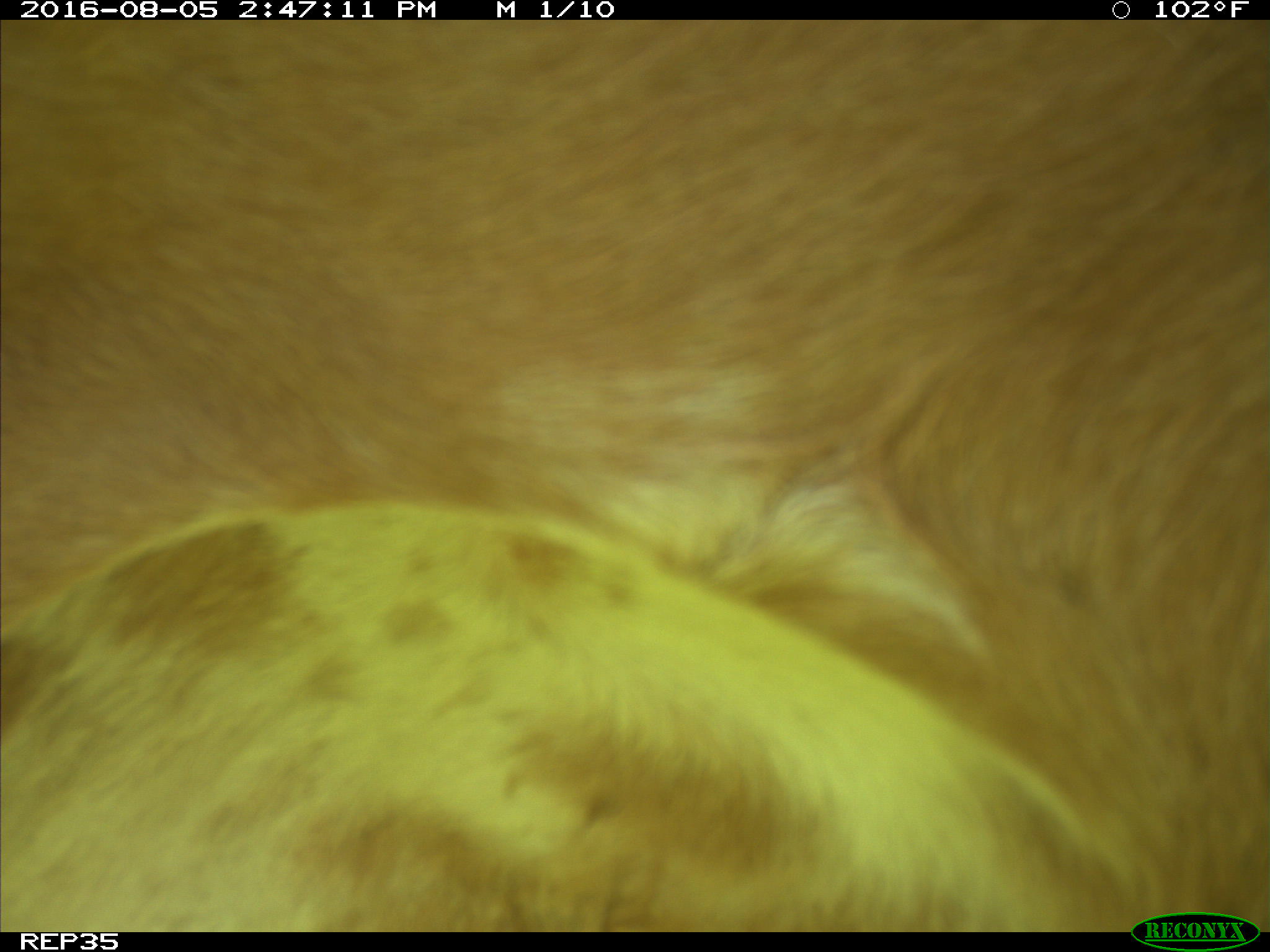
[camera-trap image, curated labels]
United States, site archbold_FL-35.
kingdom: Animalia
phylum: Chordata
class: Mammalia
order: Artiodactyla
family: Bovidae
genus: Bos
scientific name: Bos taurus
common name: domestic cow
Bos taurus (domestic cow).